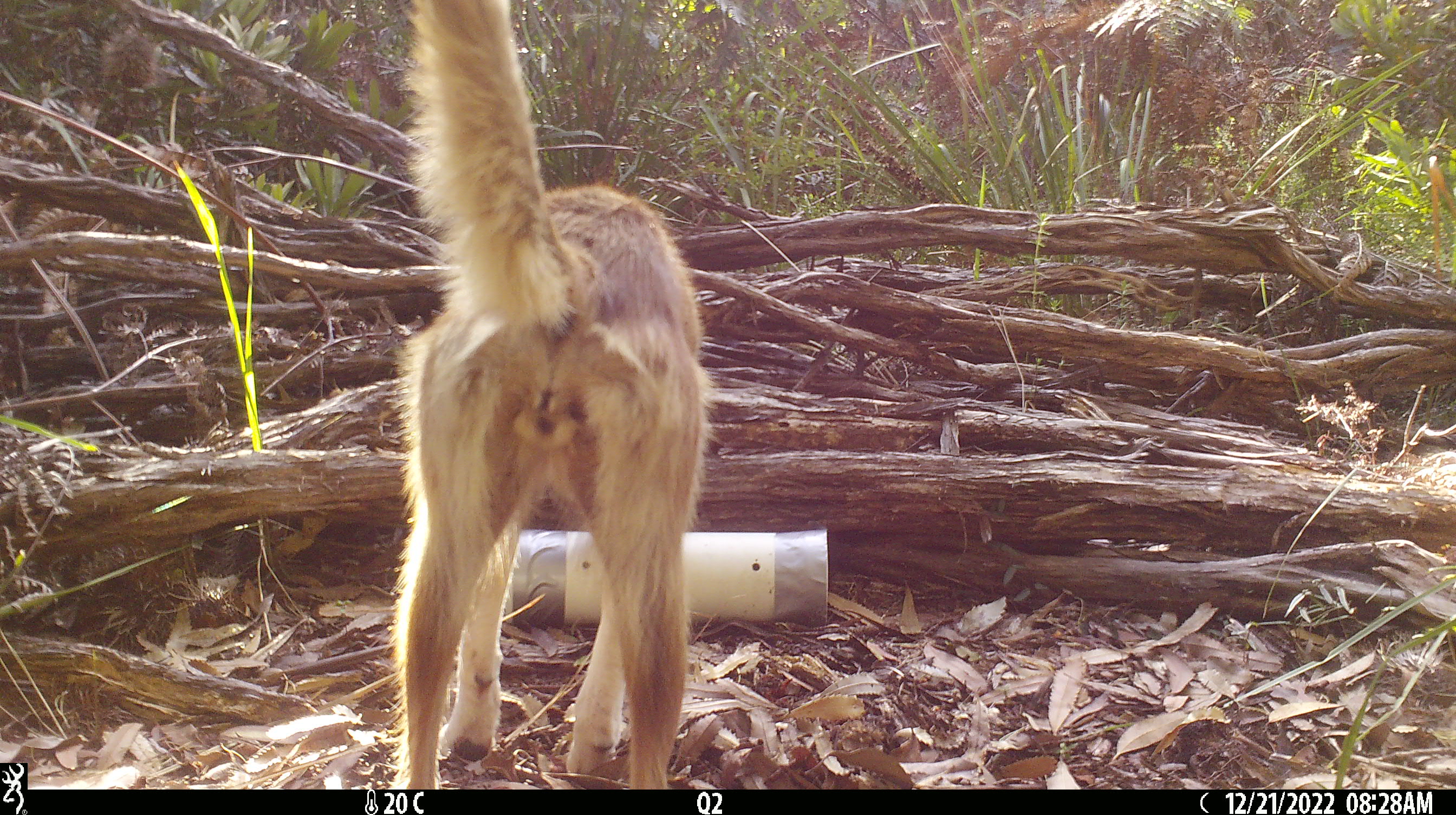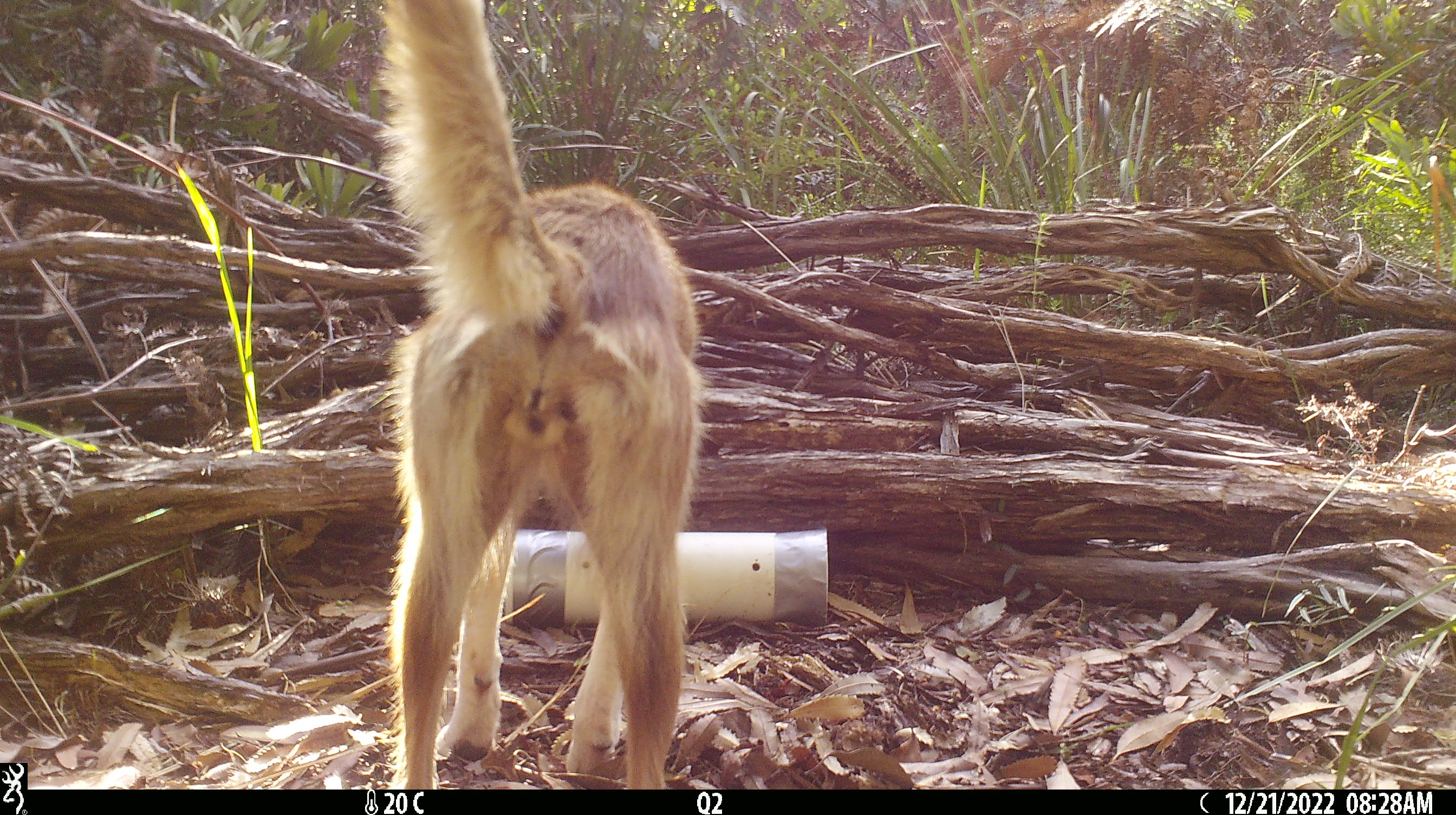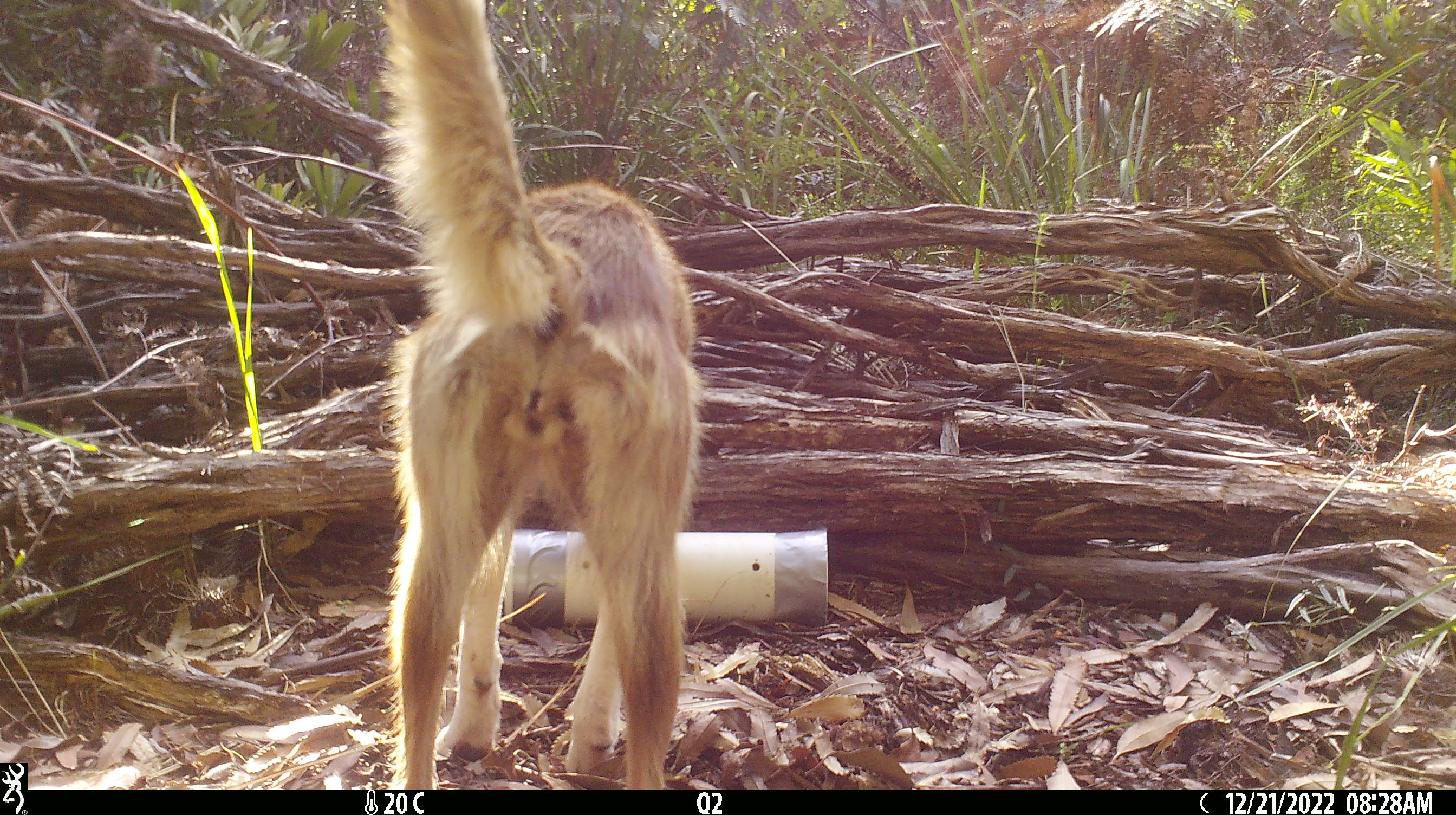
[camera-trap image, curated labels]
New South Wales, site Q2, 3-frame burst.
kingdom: Animalia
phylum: Chordata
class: Mammalia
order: Carnivora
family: Canidae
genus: Canis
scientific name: Canis familiaris dingo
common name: dingo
Dingo (Canis familiaris dingo).